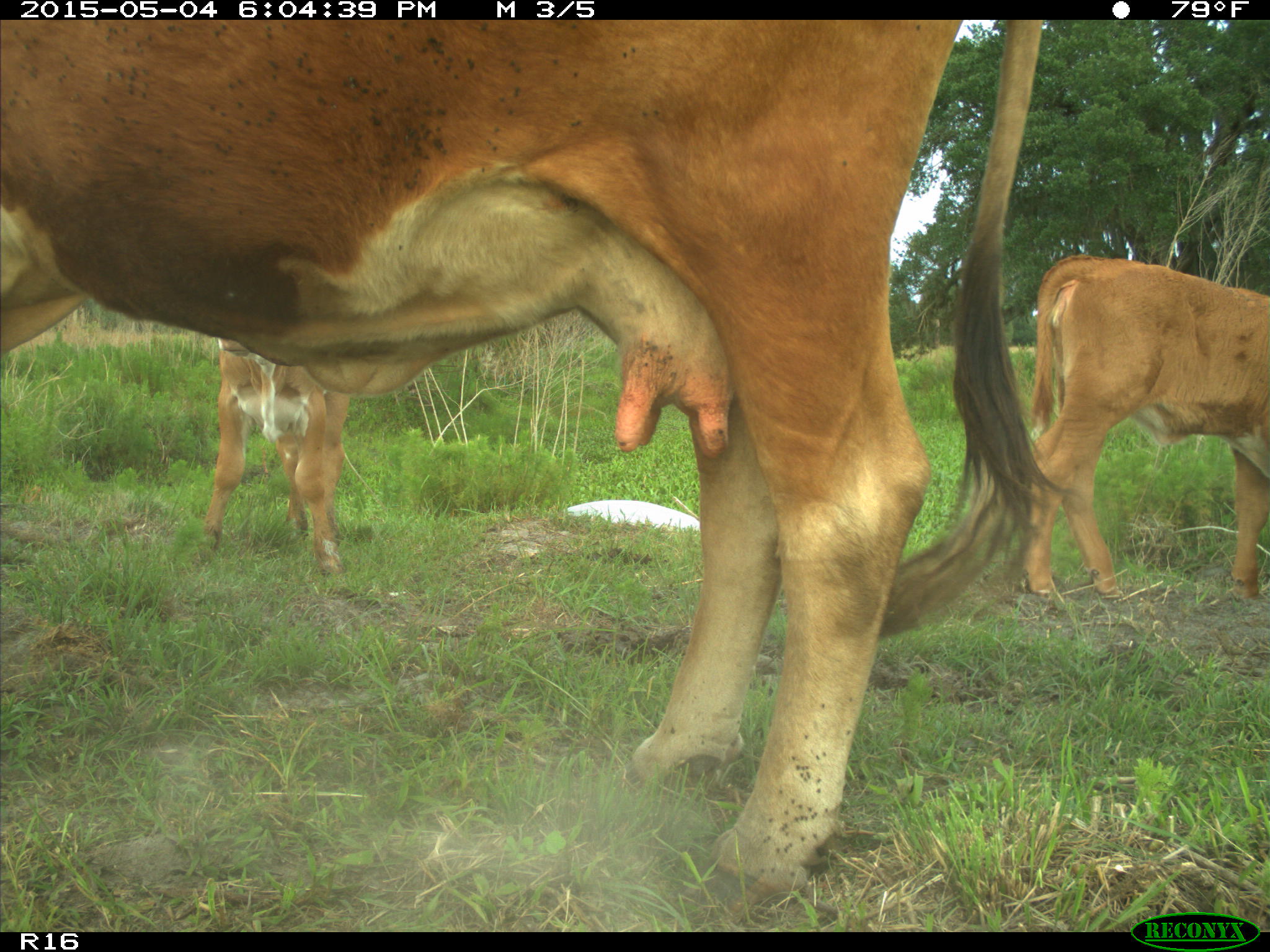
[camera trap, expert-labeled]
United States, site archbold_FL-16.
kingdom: Animalia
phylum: Chordata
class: Mammalia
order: Artiodactyla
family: Bovidae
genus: Bos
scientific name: Bos taurus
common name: domestic cow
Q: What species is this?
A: Bos taurus (domestic cow).